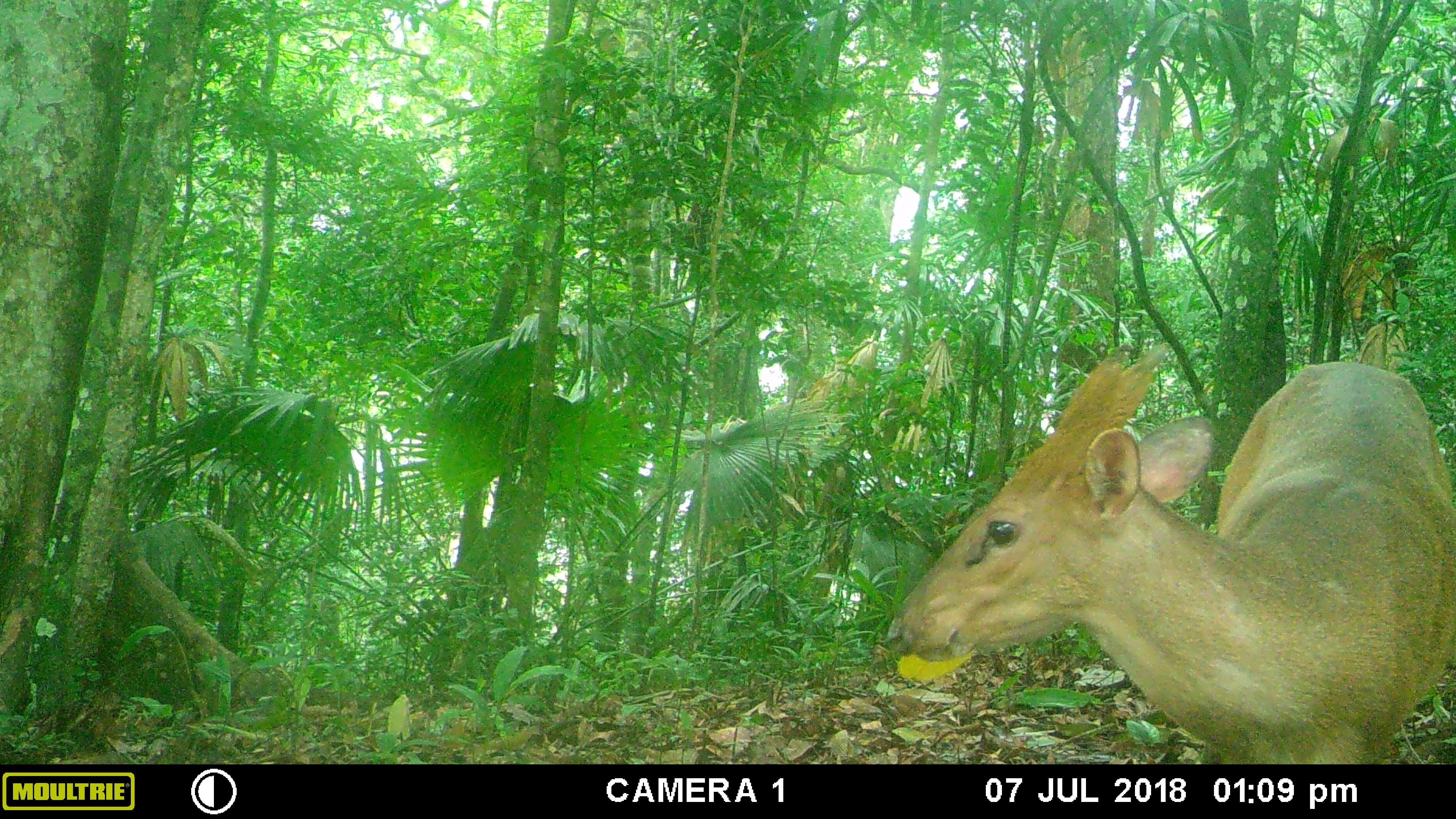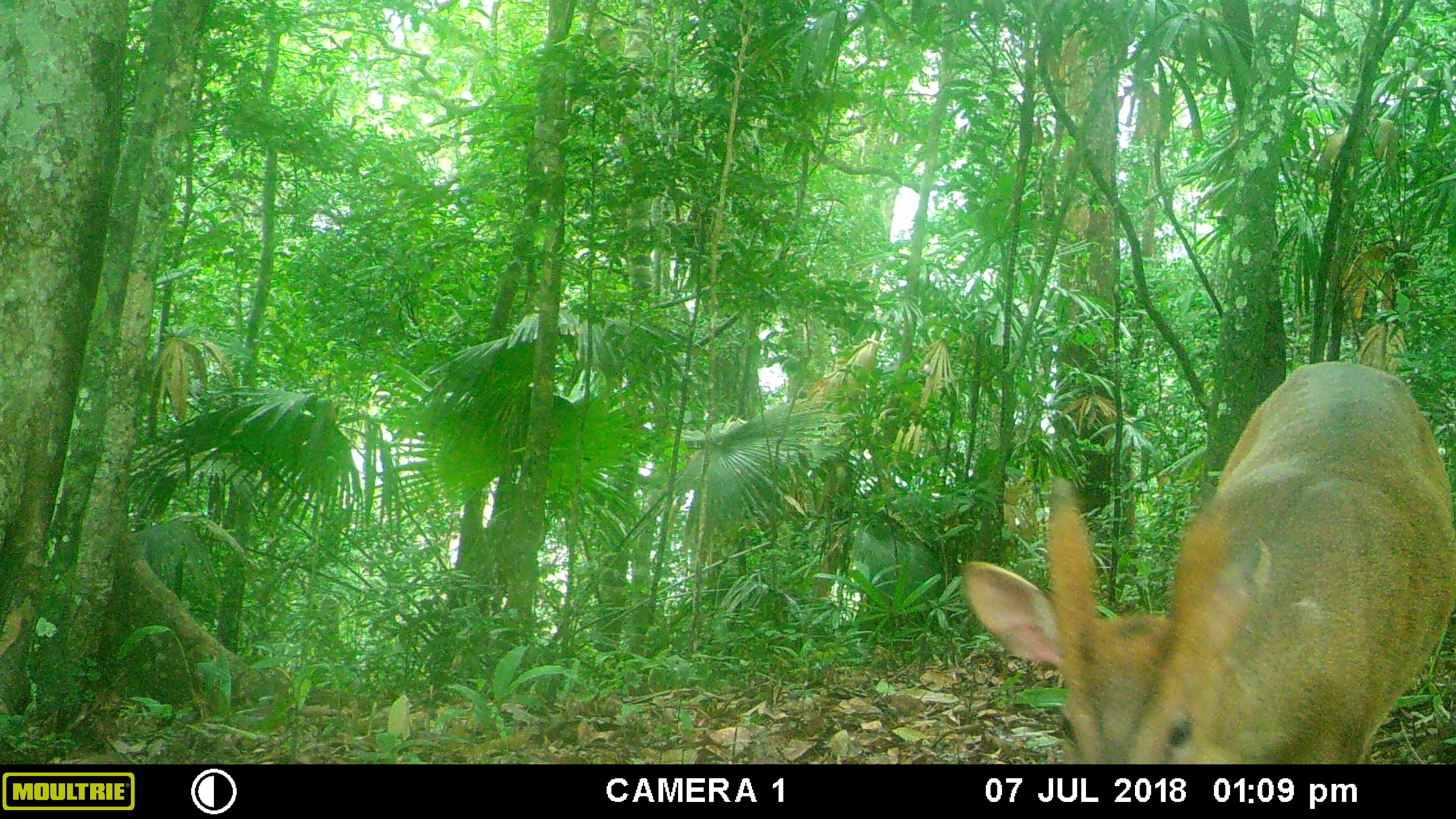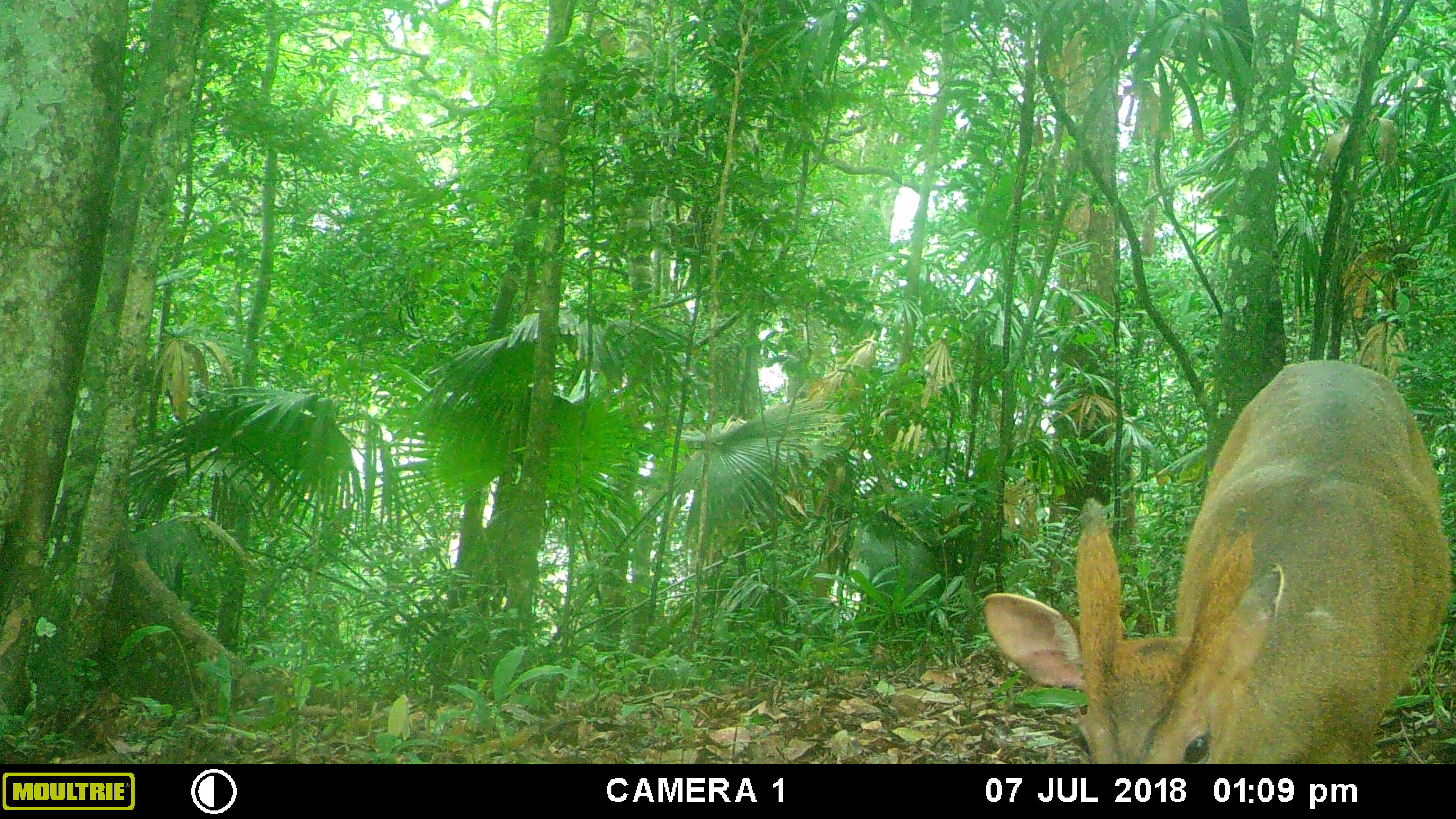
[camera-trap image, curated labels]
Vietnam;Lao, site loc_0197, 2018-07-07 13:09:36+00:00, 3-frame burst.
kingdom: Animalia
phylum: Chordata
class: Mammalia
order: Artiodactyla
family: Cervidae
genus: Muntiacus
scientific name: Muntiacus vuquangensis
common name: large-antlered muntjac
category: large antlered muntjac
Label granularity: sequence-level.